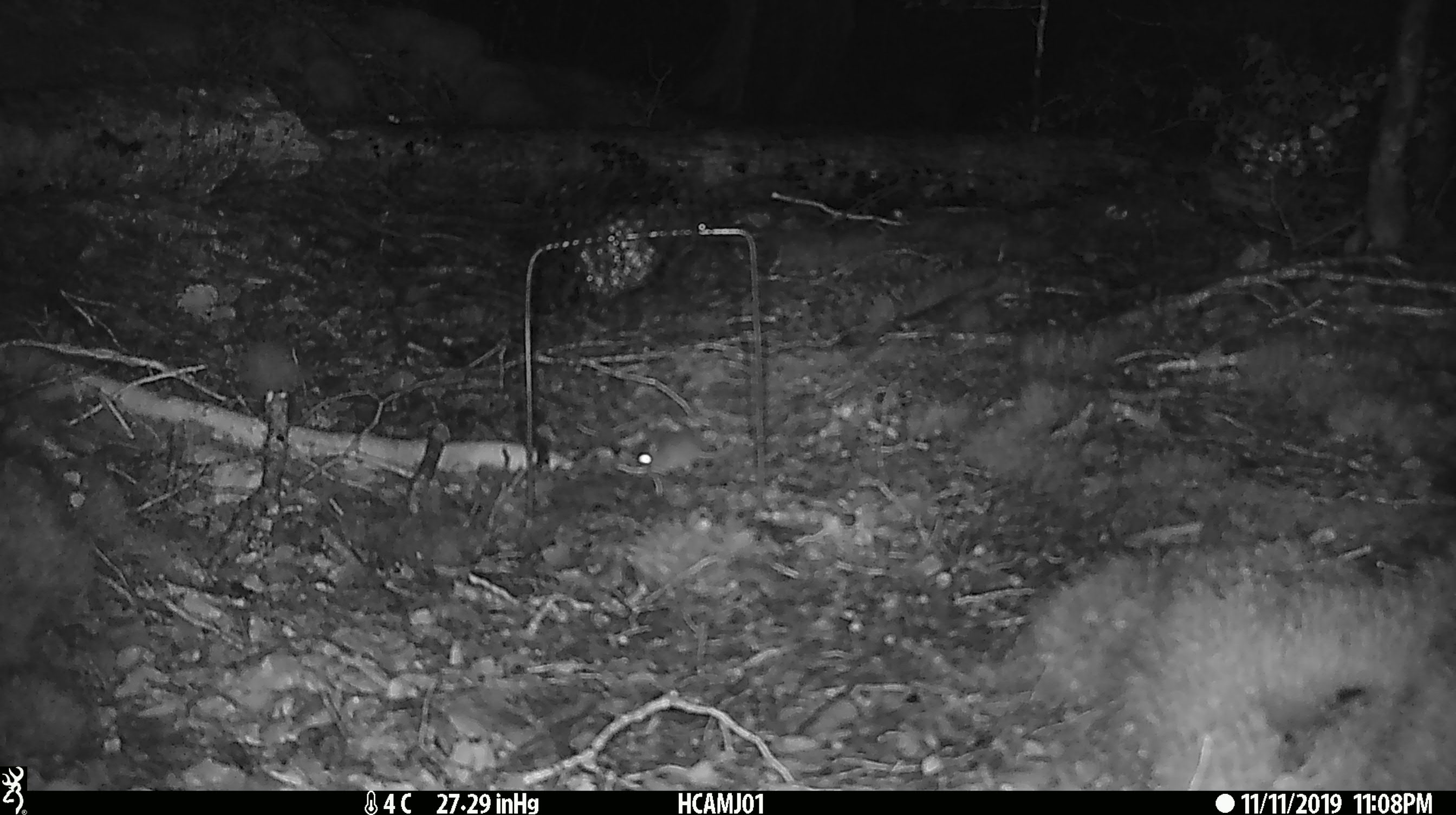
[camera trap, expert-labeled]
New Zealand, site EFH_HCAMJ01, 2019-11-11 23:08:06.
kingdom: Animalia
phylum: Chordata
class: Mammalia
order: Rodentia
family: Muridae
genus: Mus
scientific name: Mus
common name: mouse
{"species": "mouse (Mus)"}